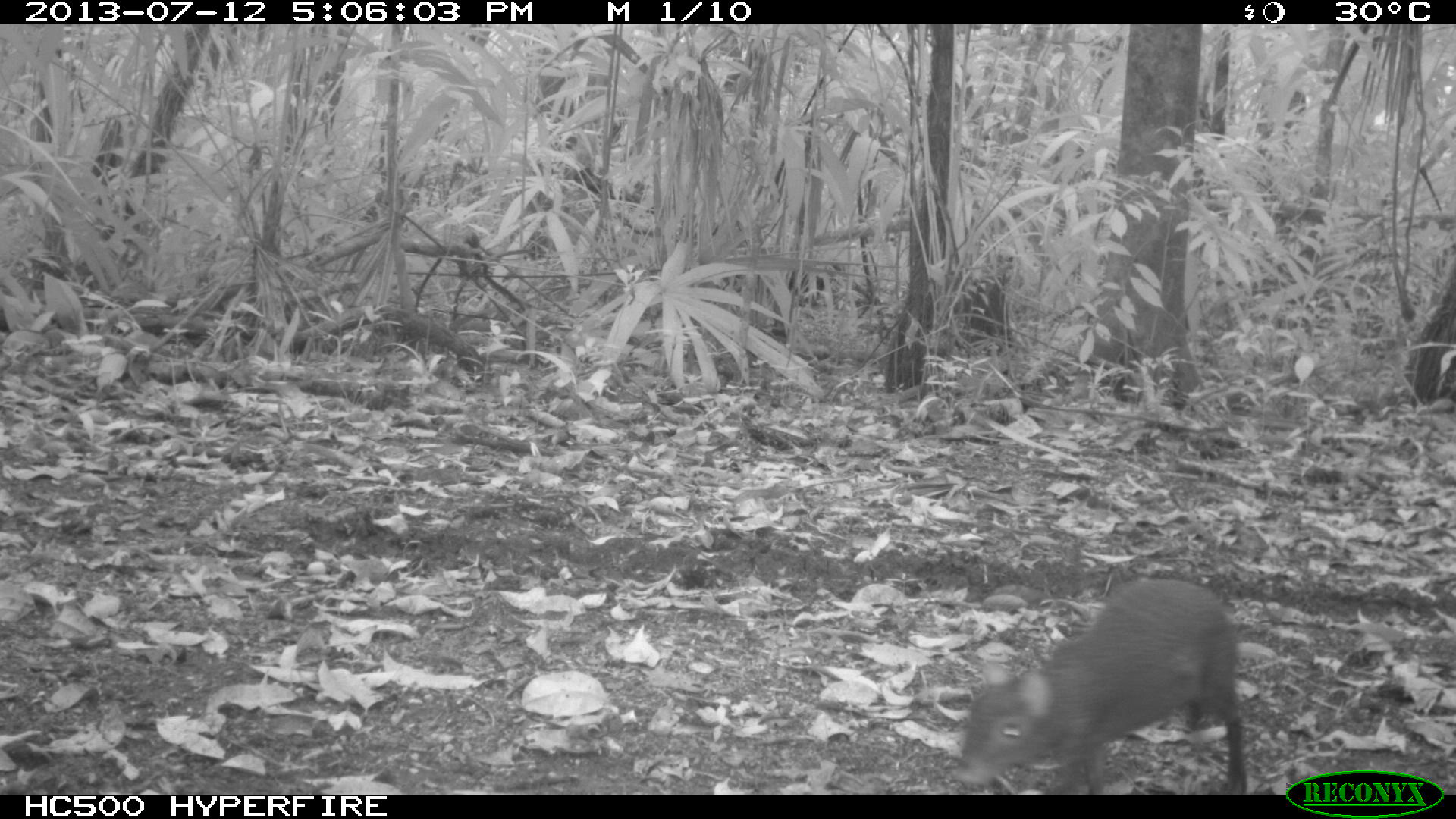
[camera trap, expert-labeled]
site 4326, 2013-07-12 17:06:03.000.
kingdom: Animalia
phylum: Chordata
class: Mammalia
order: Rodentia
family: Dasyproctidae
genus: Dasyprocta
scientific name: Dasyprocta punctata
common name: central american agouti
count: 1